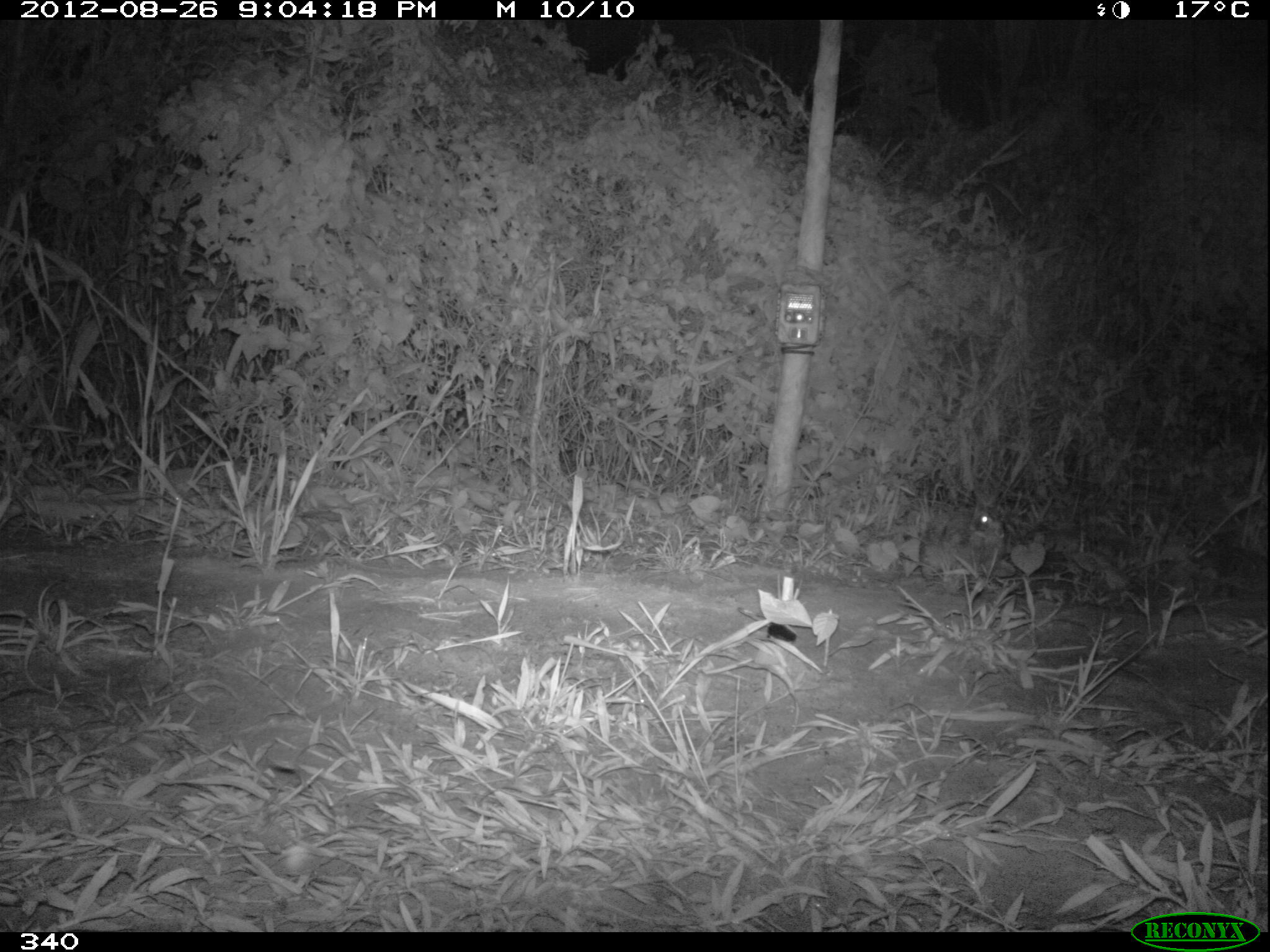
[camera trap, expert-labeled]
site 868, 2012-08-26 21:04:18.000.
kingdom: Animalia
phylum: Chordata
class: Mammalia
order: Lagomorpha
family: Leporidae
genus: Sylvilagus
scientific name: Sylvilagus brasiliensis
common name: tapeti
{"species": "Sylvilagus brasiliensis (tapeti)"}